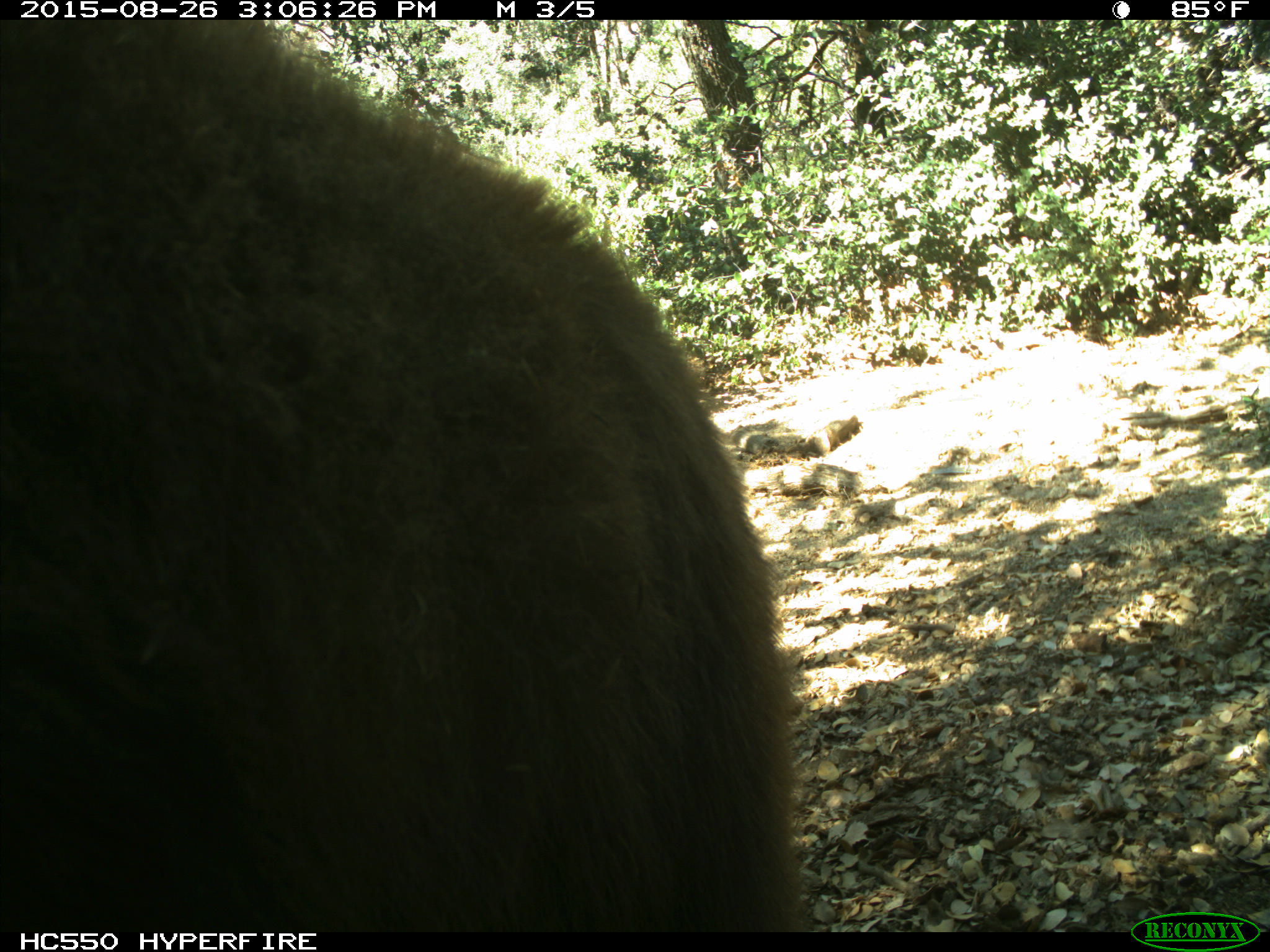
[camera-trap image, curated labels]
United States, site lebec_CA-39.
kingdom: Animalia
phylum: Chordata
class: Mammalia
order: Carnivora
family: Ursidae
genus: Ursus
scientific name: Ursus americanus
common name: american black bear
Ursus americanus (american black bear).